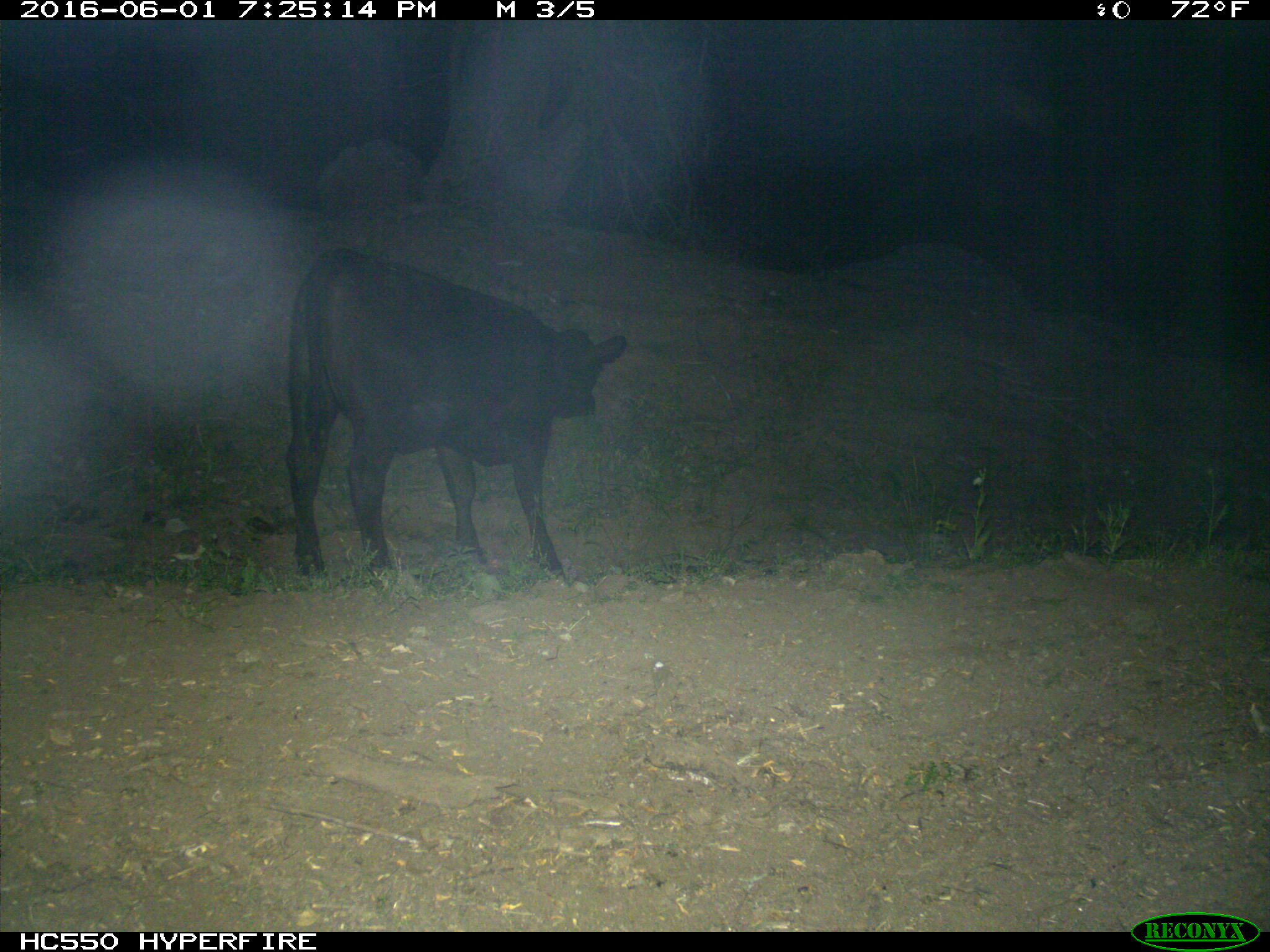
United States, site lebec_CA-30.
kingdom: Animalia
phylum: Chordata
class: Mammalia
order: Artiodactyla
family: Bovidae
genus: Bos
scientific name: Bos taurus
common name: domestic cow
Bos taurus (domestic cow).